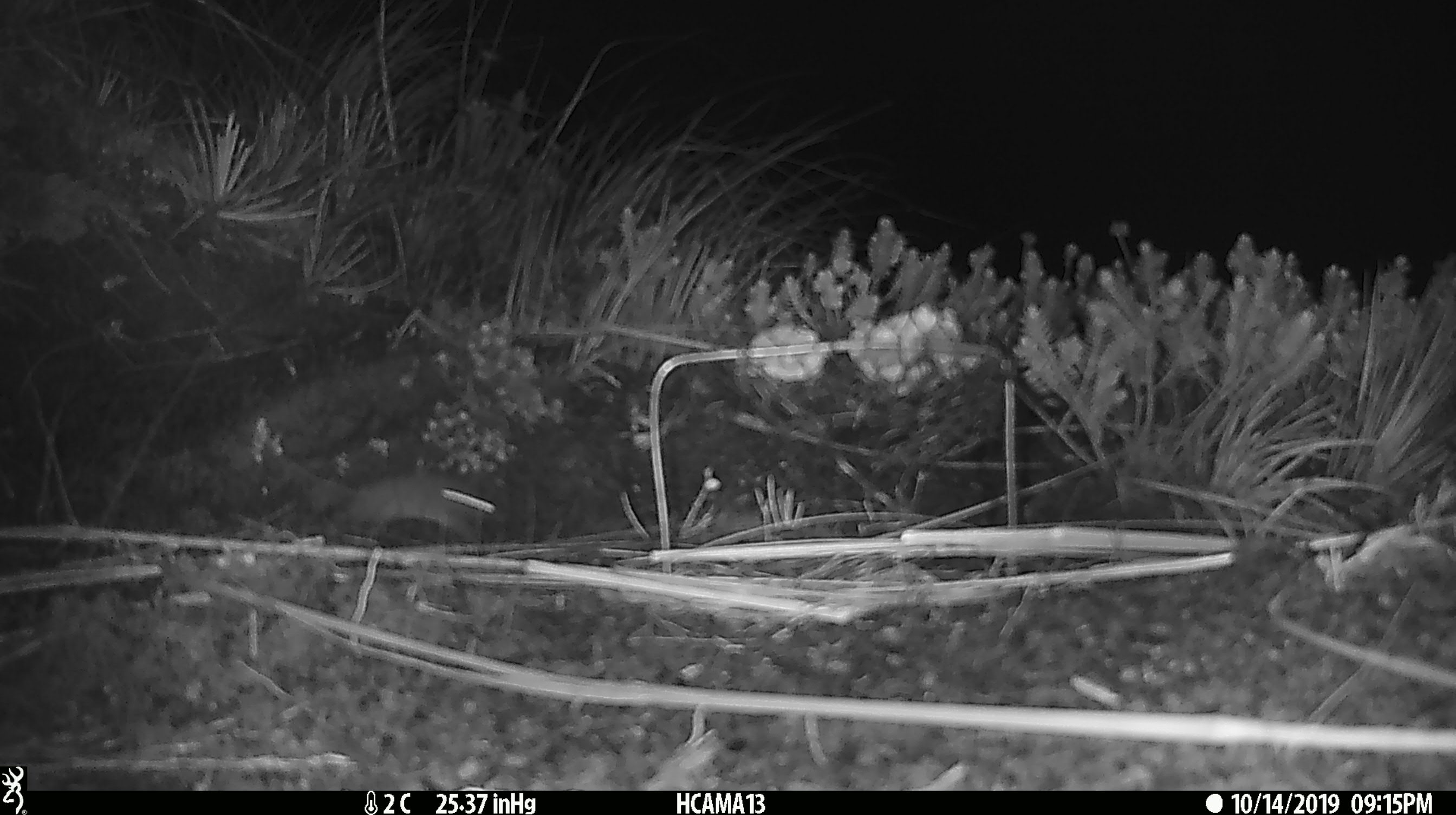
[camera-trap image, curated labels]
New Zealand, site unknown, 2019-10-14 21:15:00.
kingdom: Animalia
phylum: Chordata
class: Mammalia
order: Rodentia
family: Muridae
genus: Mus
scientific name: Mus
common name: mouse